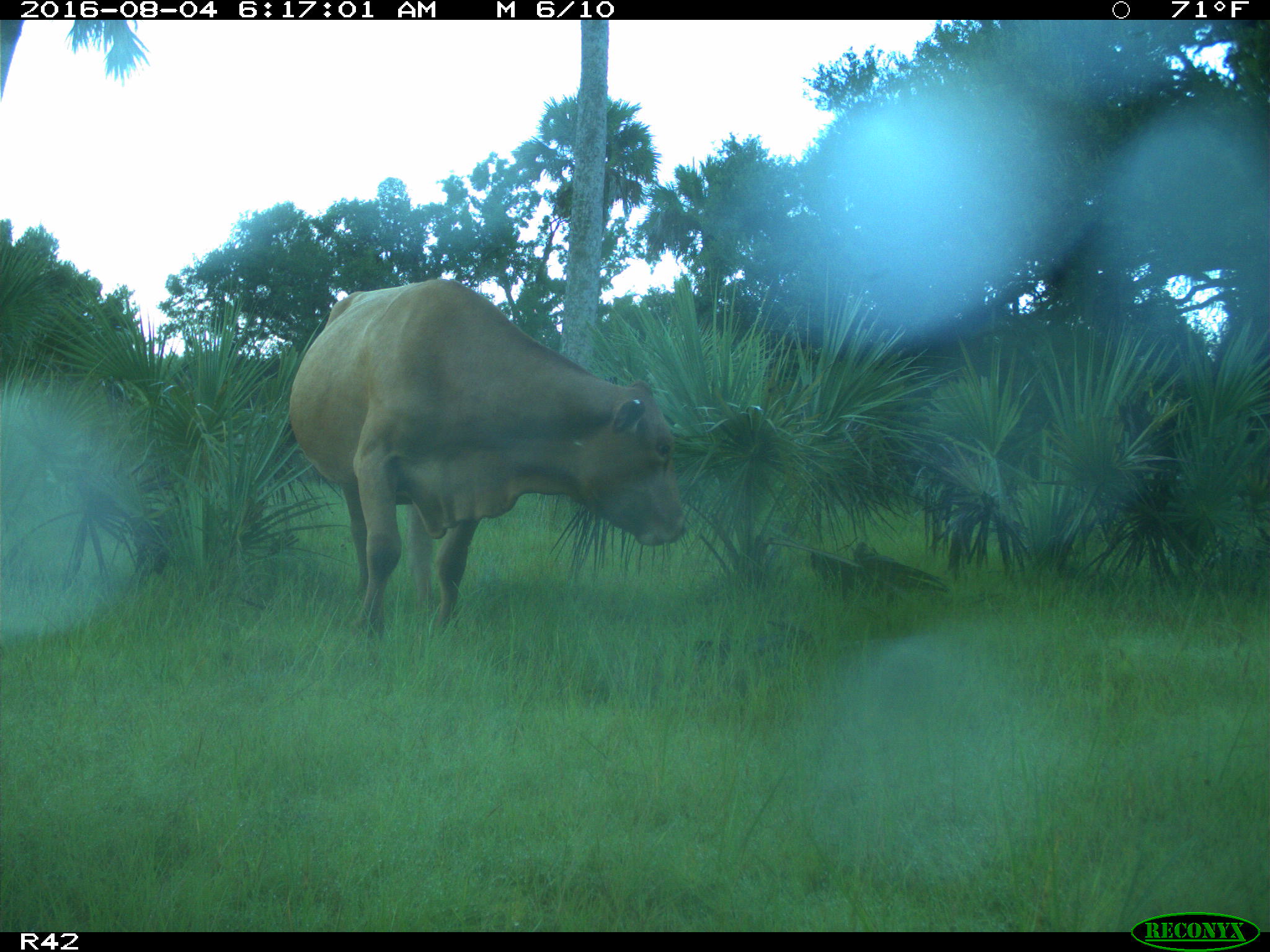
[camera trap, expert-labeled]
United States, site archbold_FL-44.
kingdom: Animalia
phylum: Chordata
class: Mammalia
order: Artiodactyla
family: Bovidae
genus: Bos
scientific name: Bos taurus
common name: domestic cow